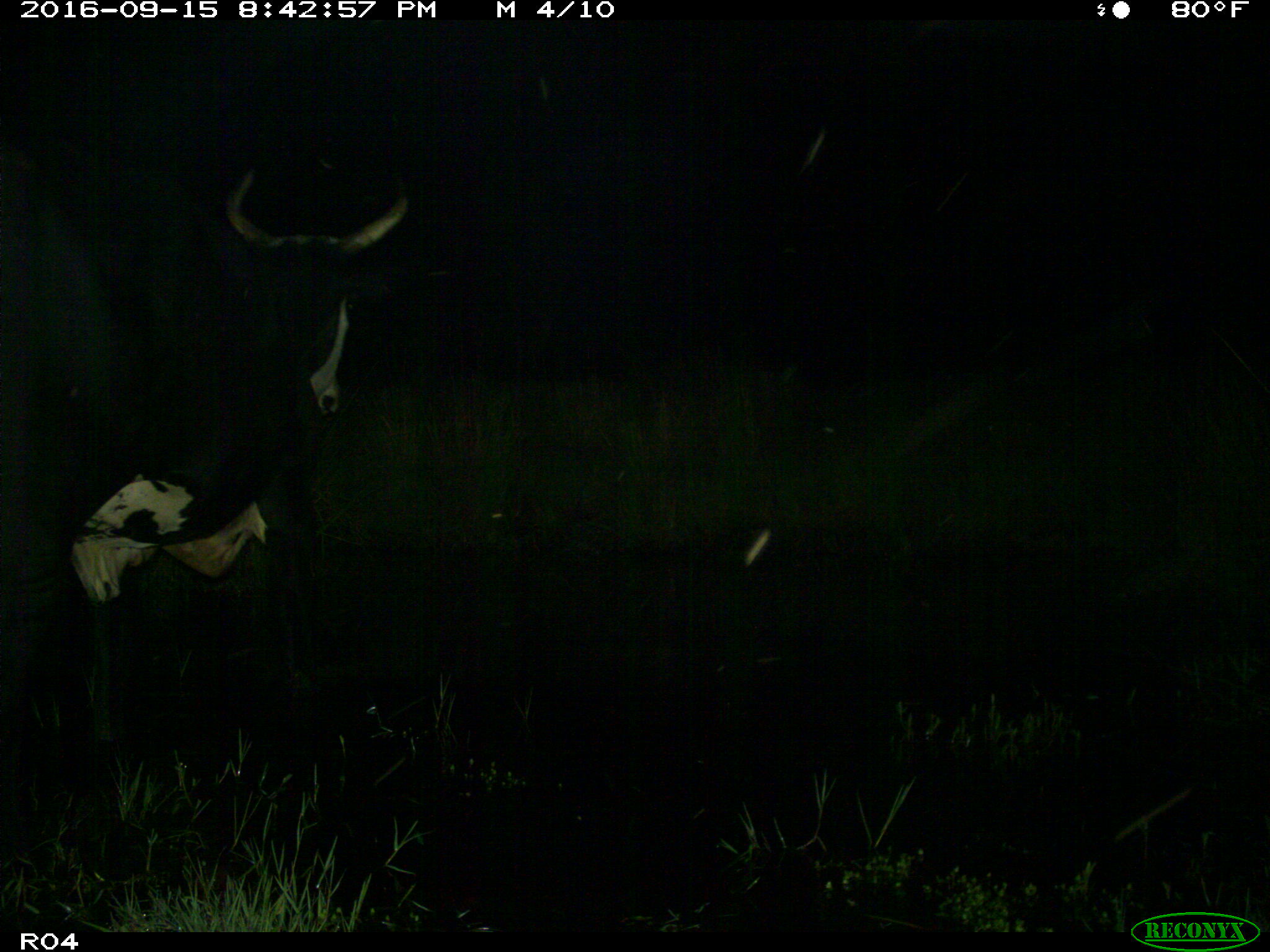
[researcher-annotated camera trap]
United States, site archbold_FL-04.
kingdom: Animalia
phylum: Chordata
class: Mammalia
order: Artiodactyla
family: Bovidae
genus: Bos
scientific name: Bos taurus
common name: domestic cow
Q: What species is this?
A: Bos taurus (domestic cow).